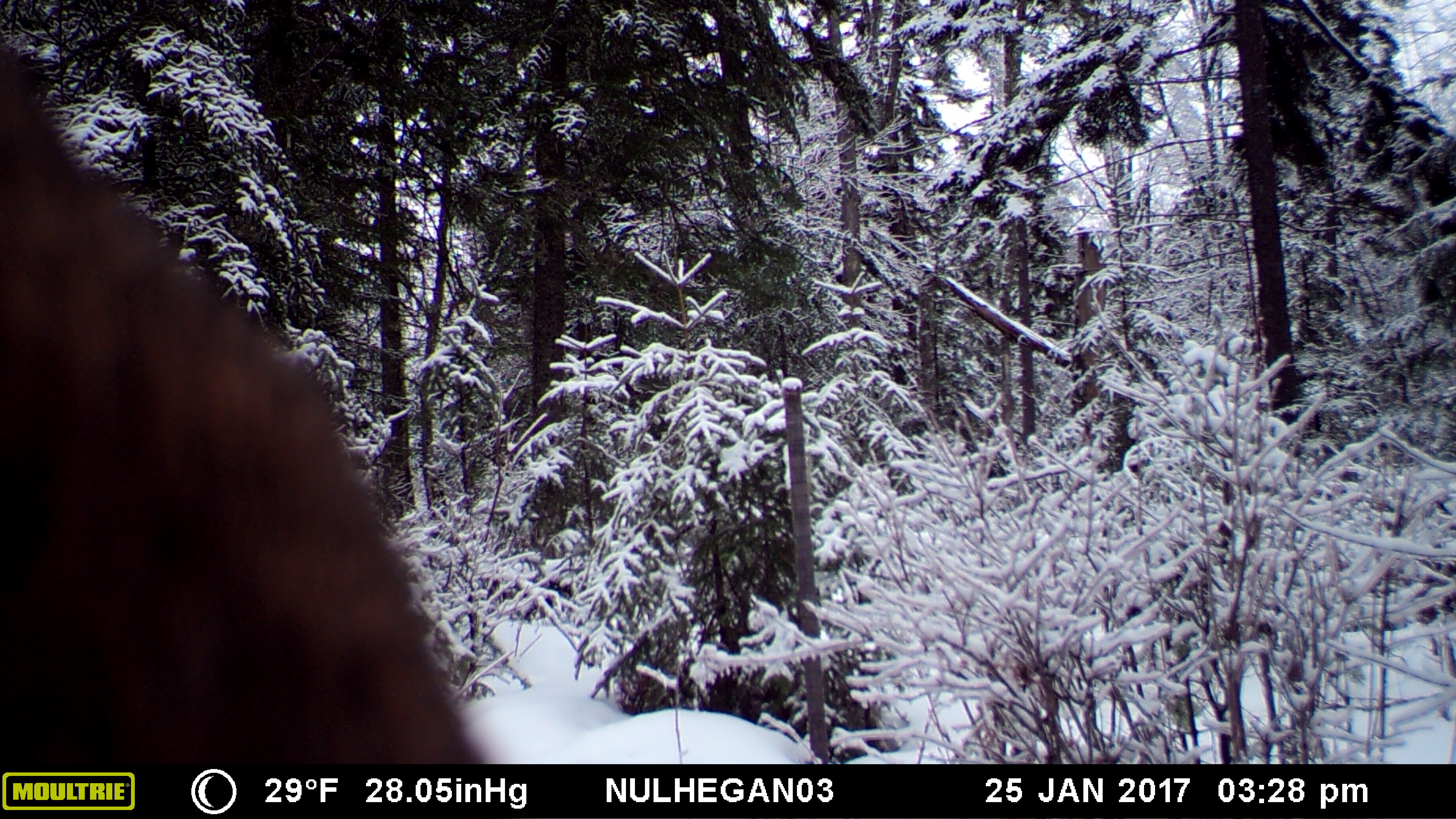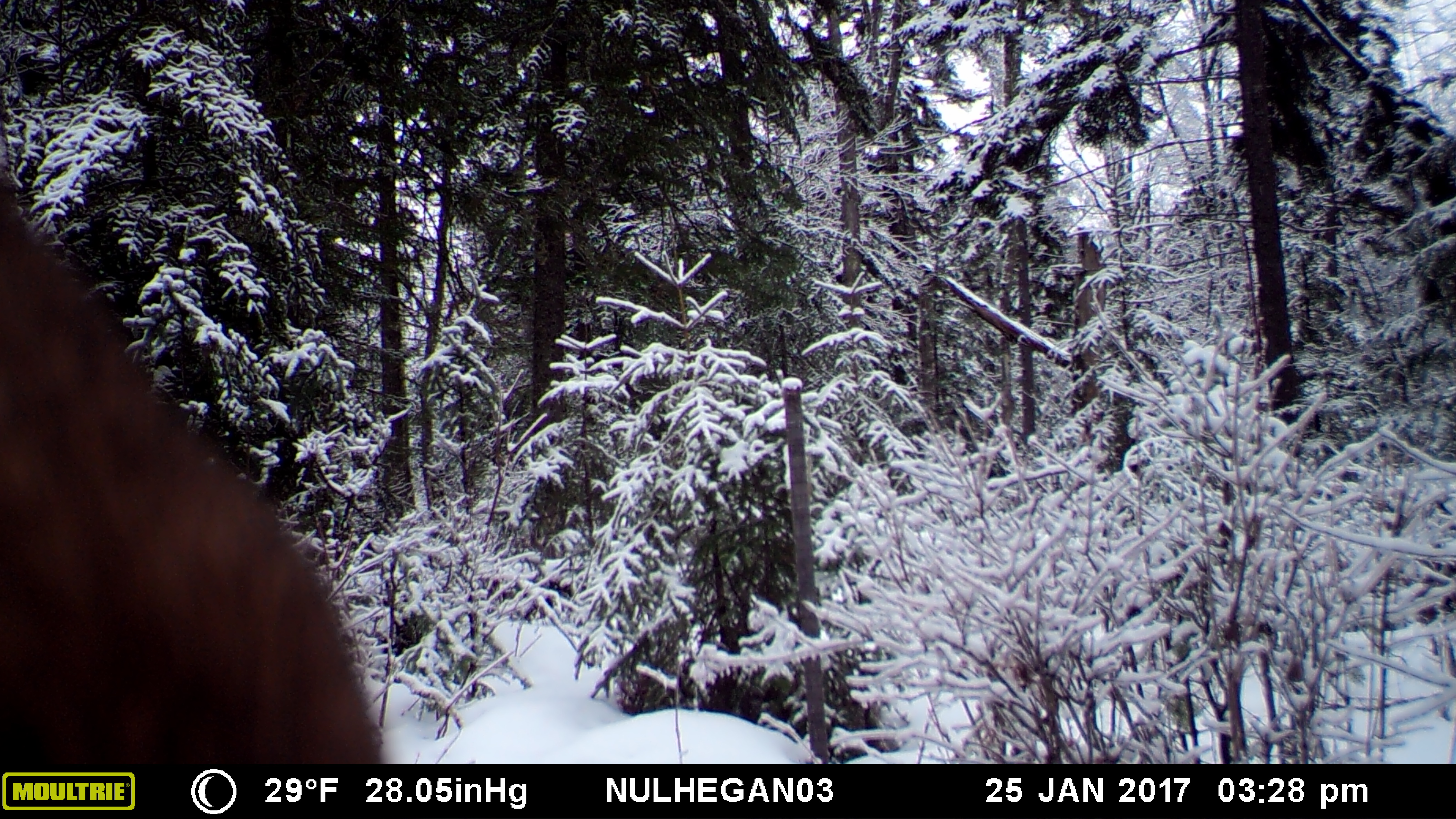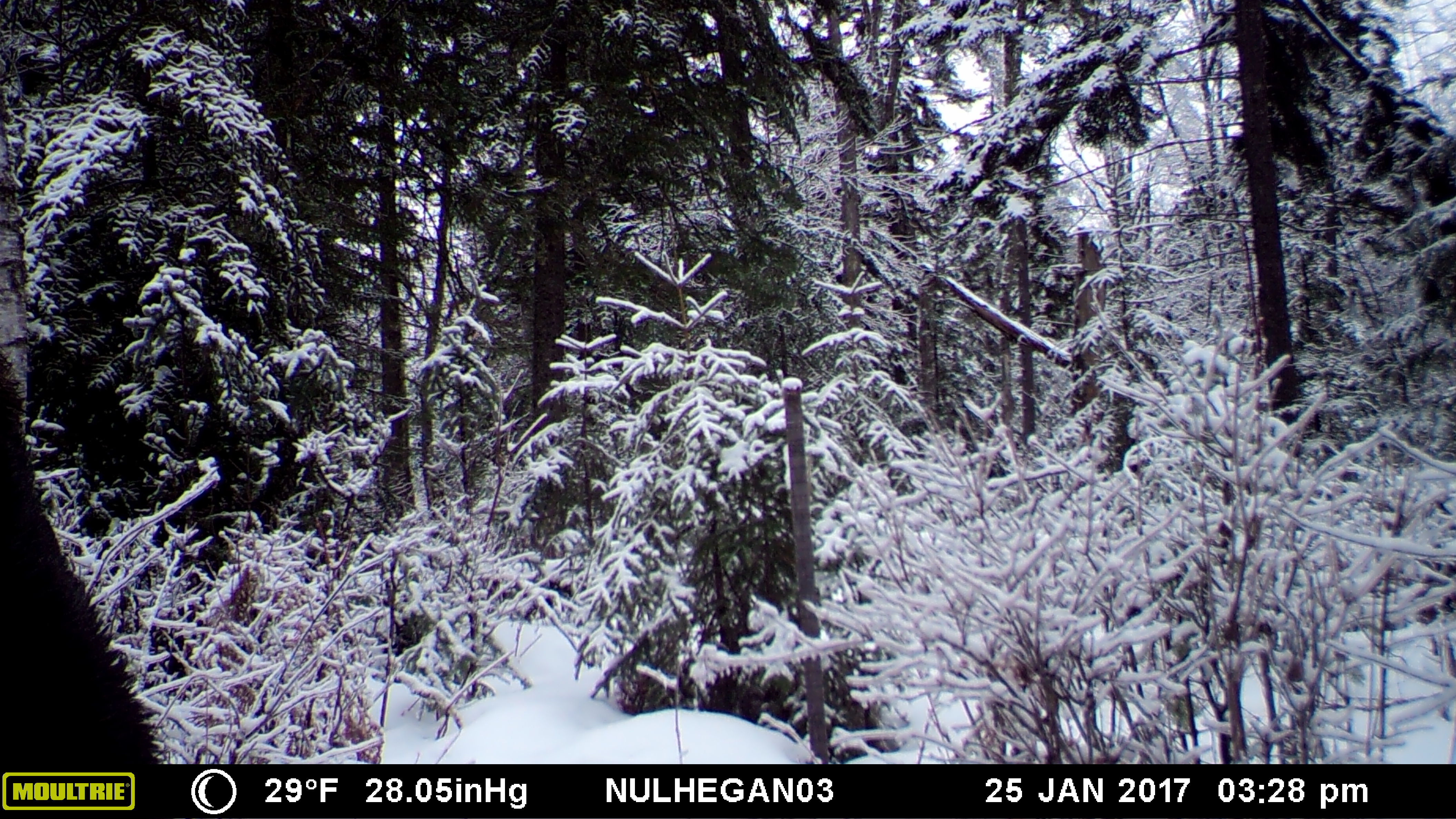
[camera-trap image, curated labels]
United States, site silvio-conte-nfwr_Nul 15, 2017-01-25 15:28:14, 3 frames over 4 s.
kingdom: Animalia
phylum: Chordata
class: Mammalia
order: Artiodactyla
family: Cervidae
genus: Alces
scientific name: Alces alces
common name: moose